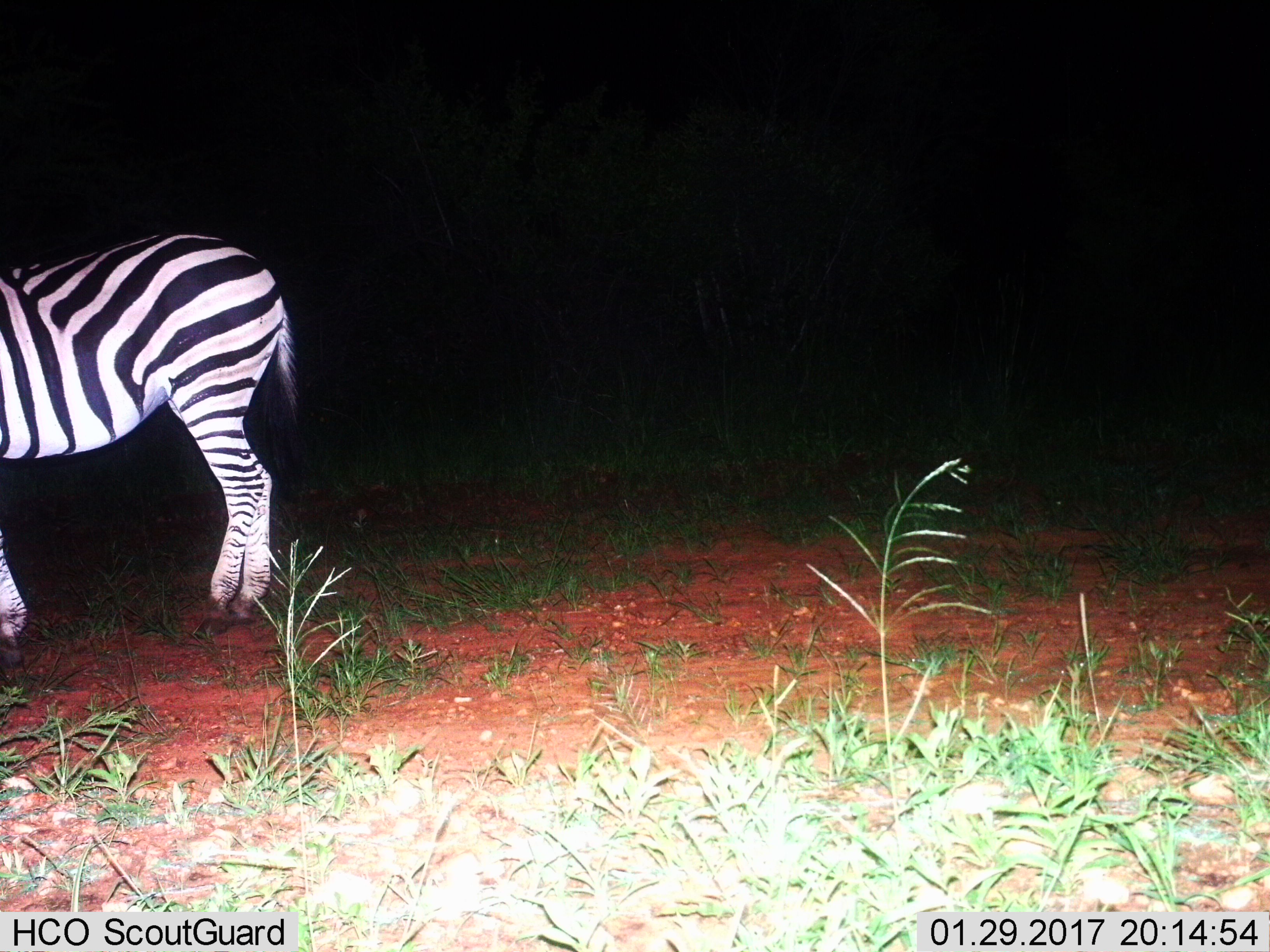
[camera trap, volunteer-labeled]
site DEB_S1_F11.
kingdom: Animalia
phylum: Chordata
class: Mammalia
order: Perissodactyla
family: Equidae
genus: Equus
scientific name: Equus quagga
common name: plains zebra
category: zebraplains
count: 1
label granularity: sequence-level